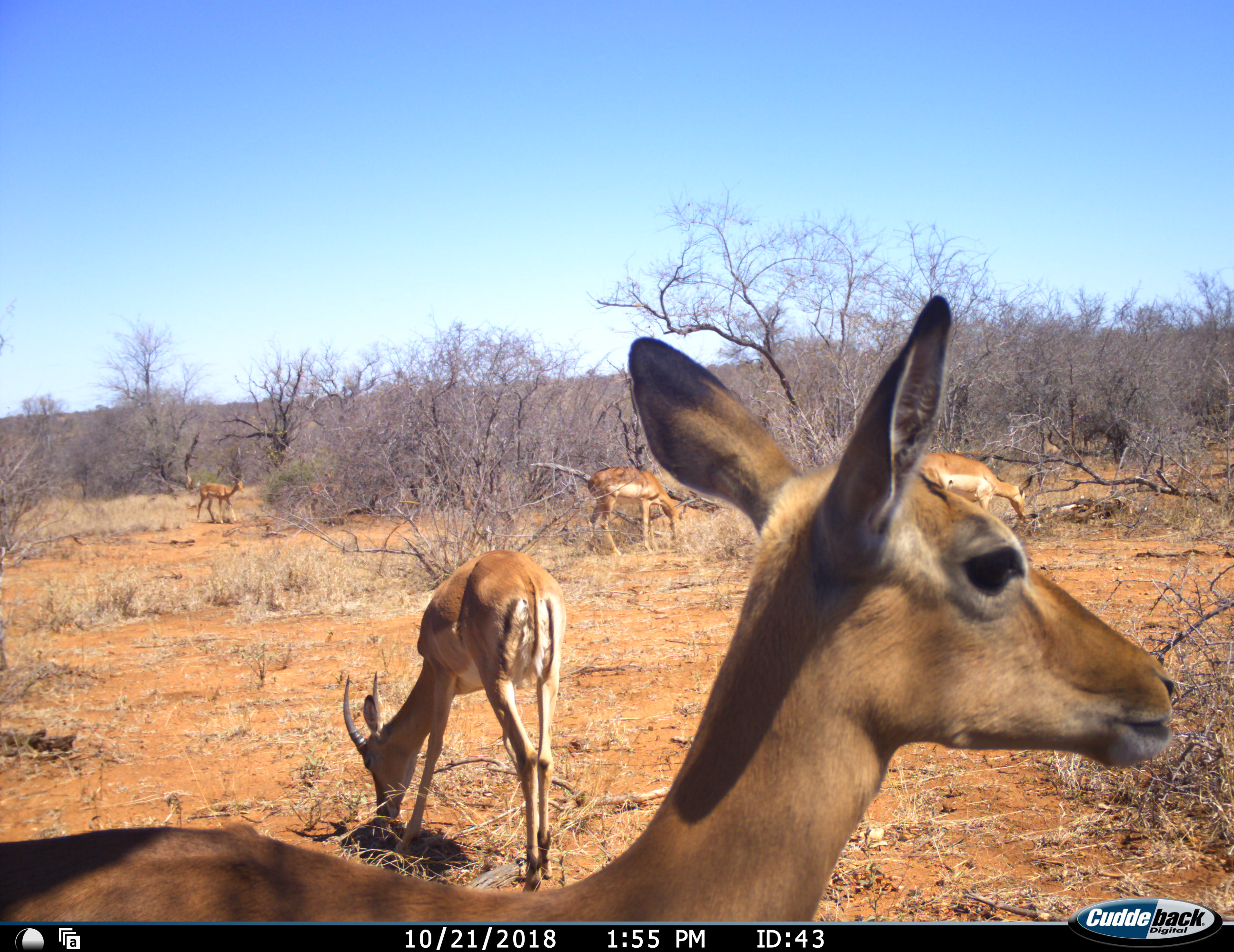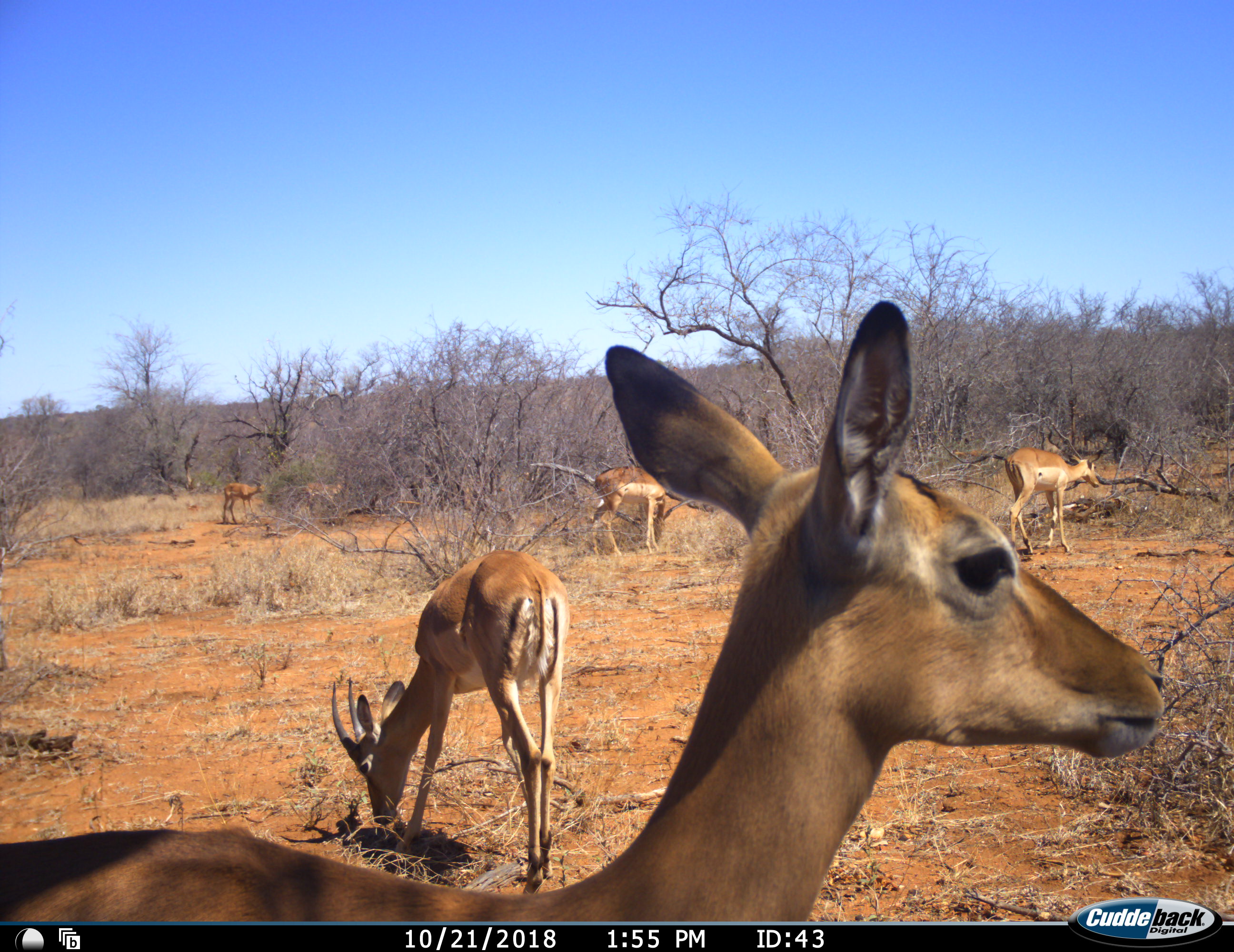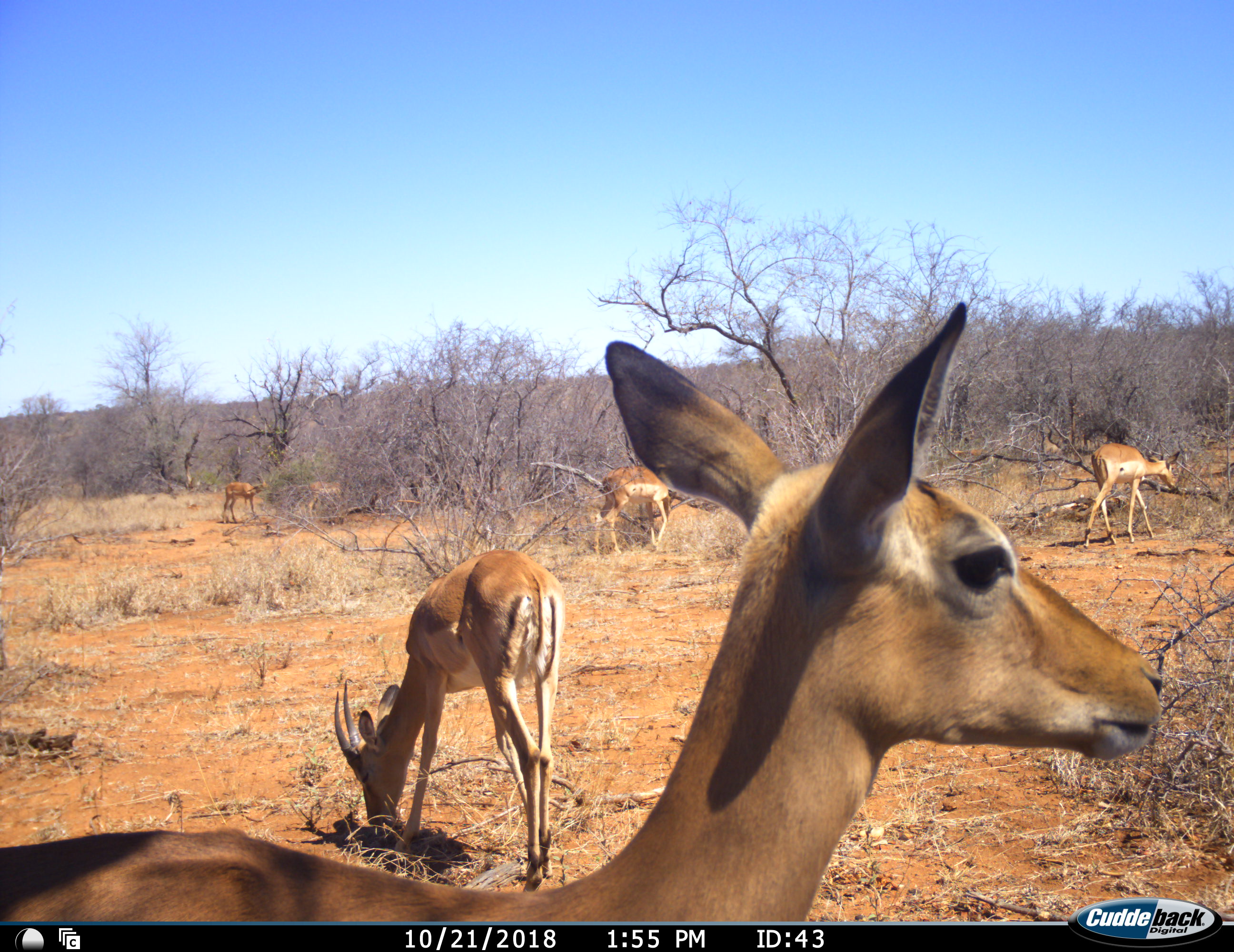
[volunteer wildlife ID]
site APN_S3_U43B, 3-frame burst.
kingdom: Animalia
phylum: Chordata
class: Mammalia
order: Artiodactyla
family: Bovidae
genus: Aepyceros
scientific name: Aepyceros melampus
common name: impala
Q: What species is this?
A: Impala (Aepyceros melampus).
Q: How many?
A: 5.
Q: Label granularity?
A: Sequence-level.